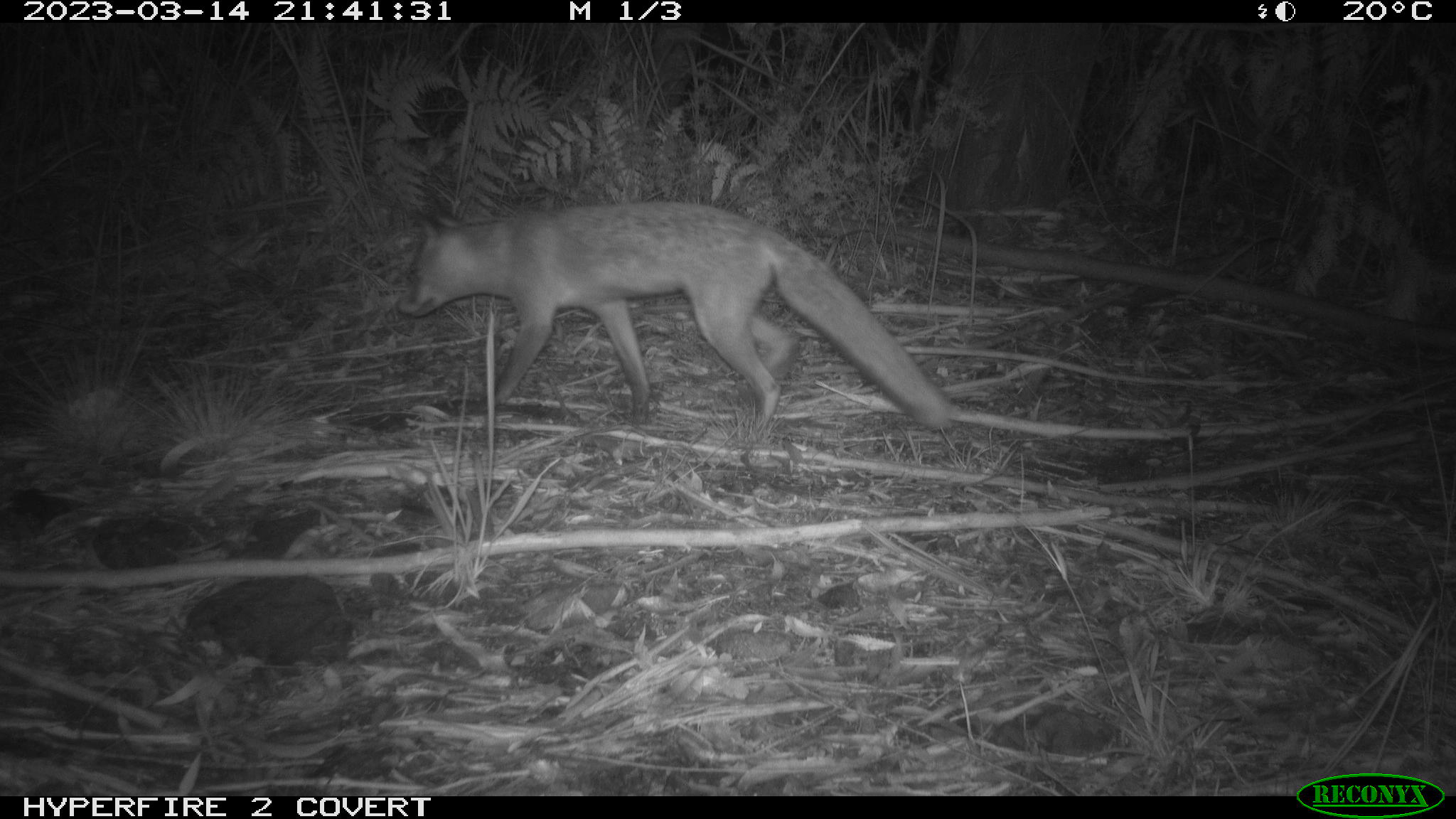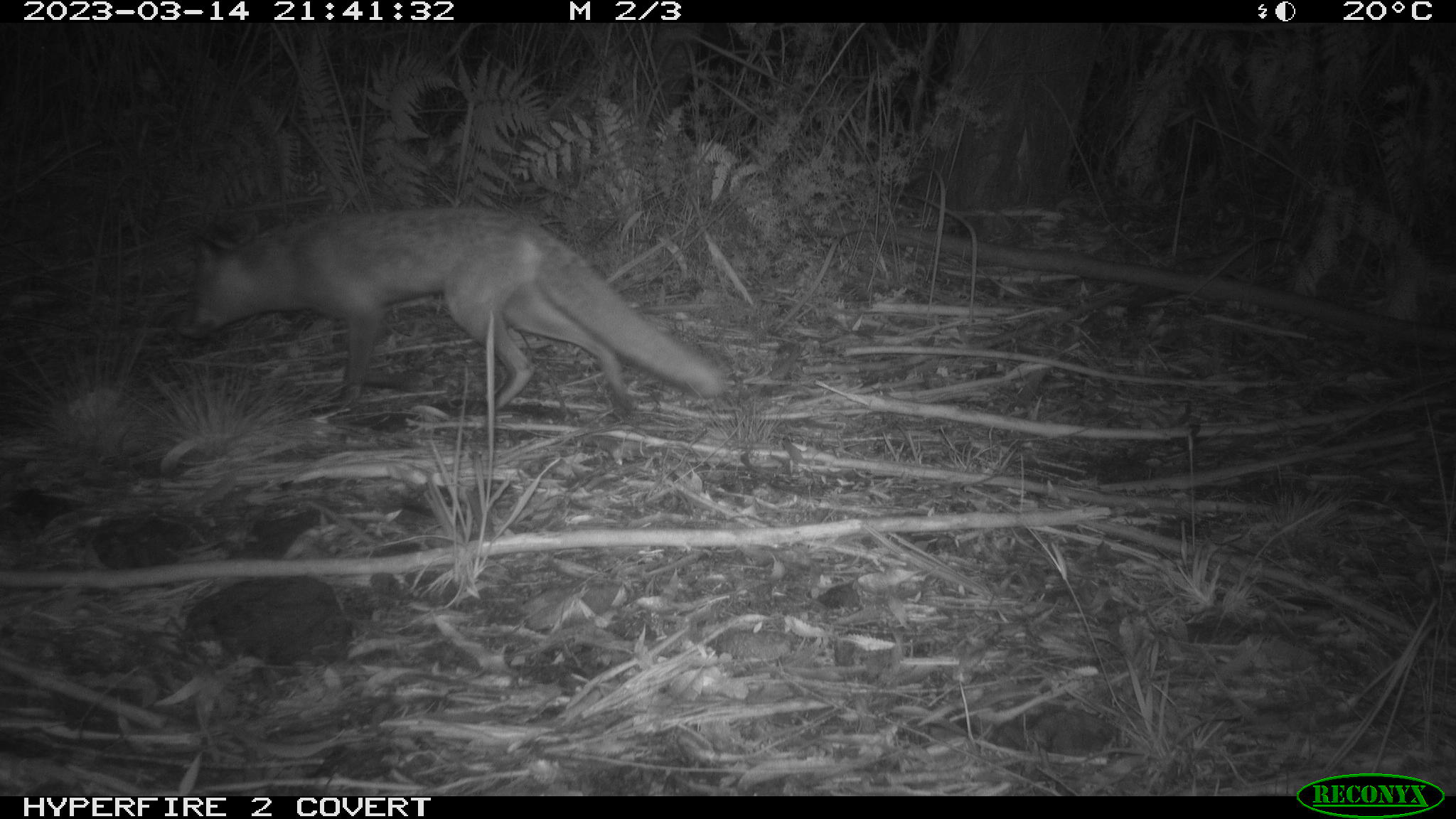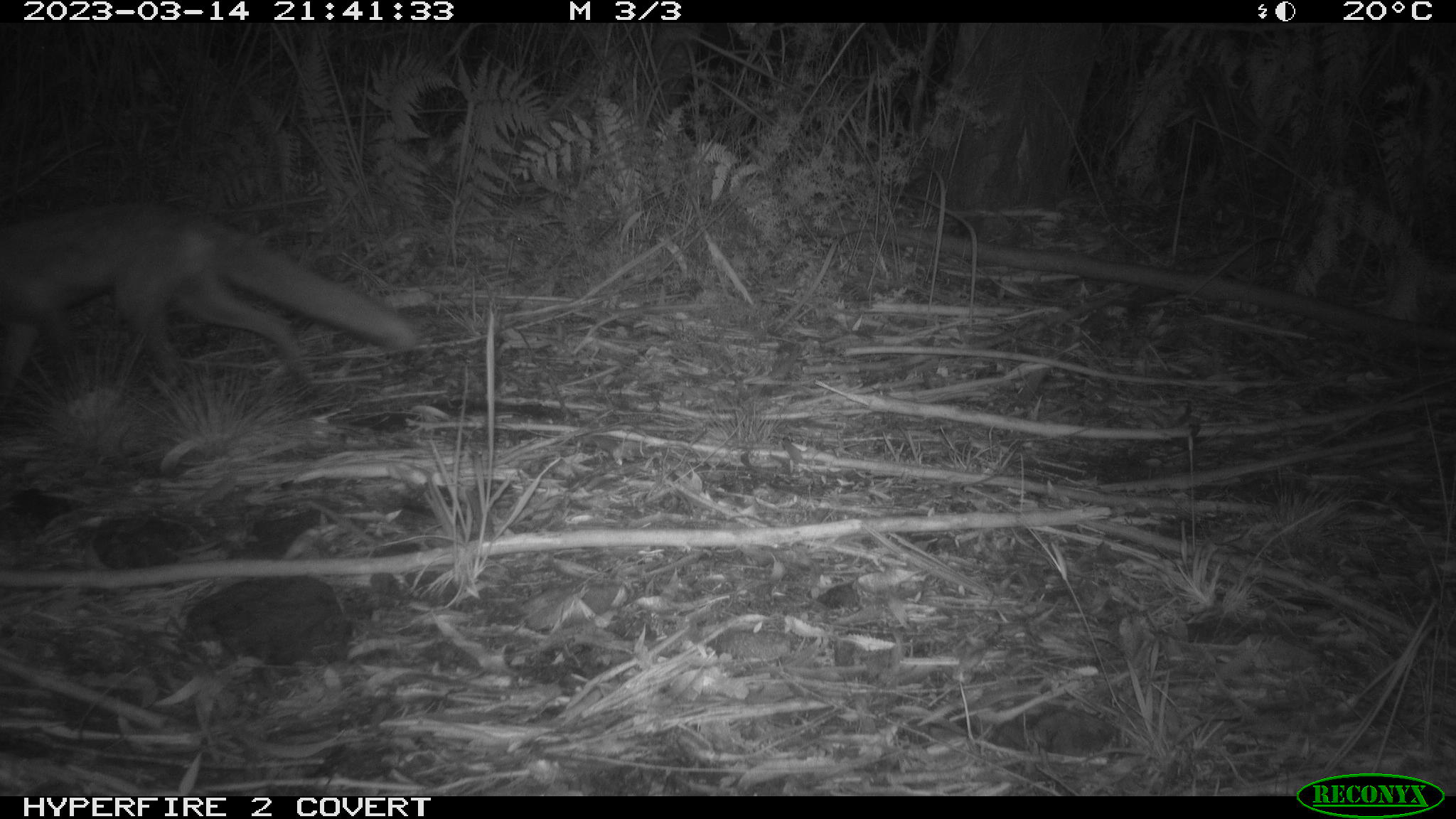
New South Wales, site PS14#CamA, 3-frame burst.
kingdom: Animalia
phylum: Chordata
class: Mammalia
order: Carnivora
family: Canidae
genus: Vulpes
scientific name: Vulpes vulpes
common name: red fox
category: fox